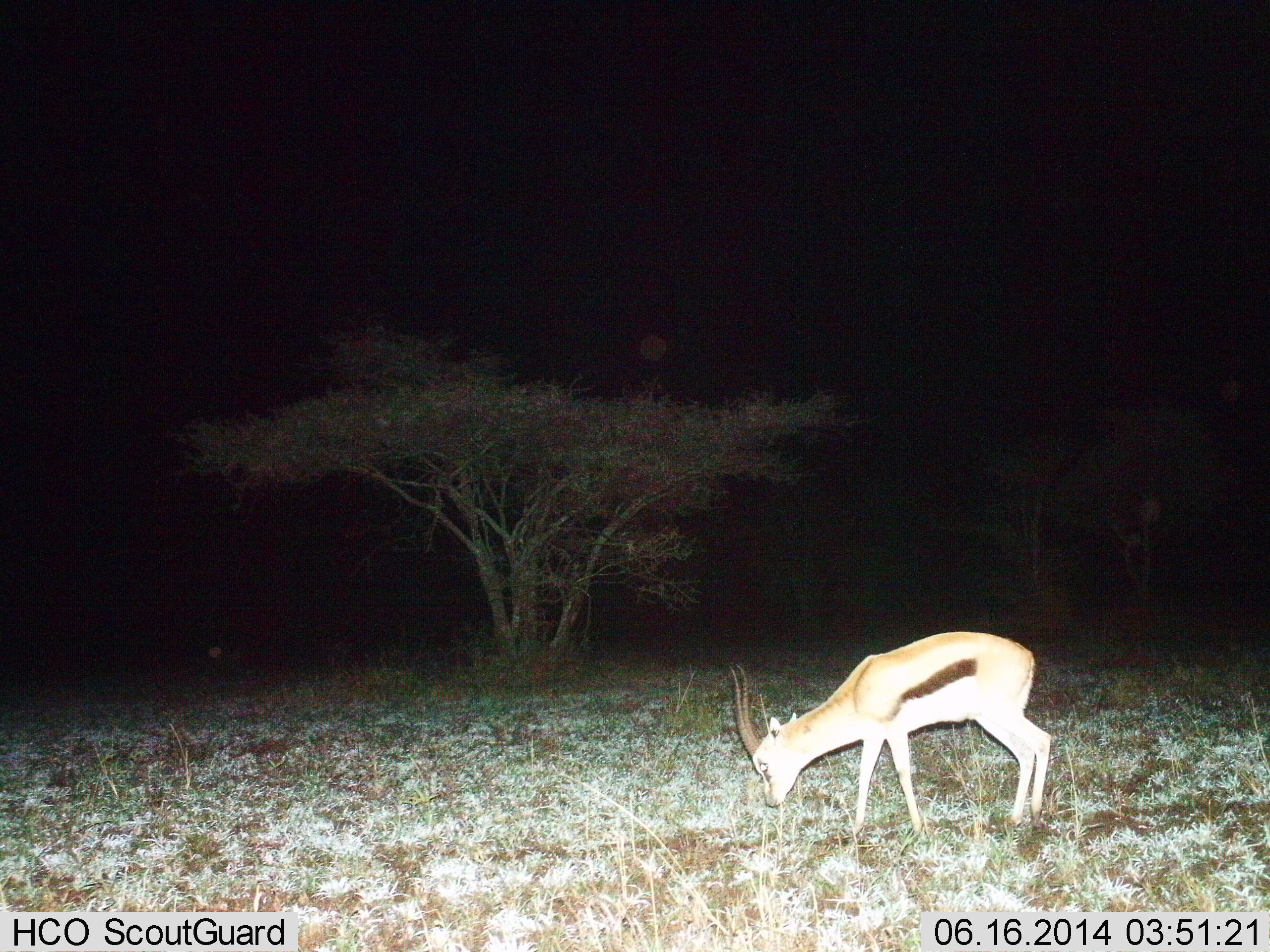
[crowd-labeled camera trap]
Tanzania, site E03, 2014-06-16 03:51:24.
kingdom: Animalia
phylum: Chordata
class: Mammalia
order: Artiodactyla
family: Bovidae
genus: Eudorcas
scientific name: Eudorcas thomsonii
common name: thomson's gazelle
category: gazellethomsons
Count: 1.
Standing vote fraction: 30%.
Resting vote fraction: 0%.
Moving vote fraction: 0%.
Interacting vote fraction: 0%.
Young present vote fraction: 0%.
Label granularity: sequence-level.